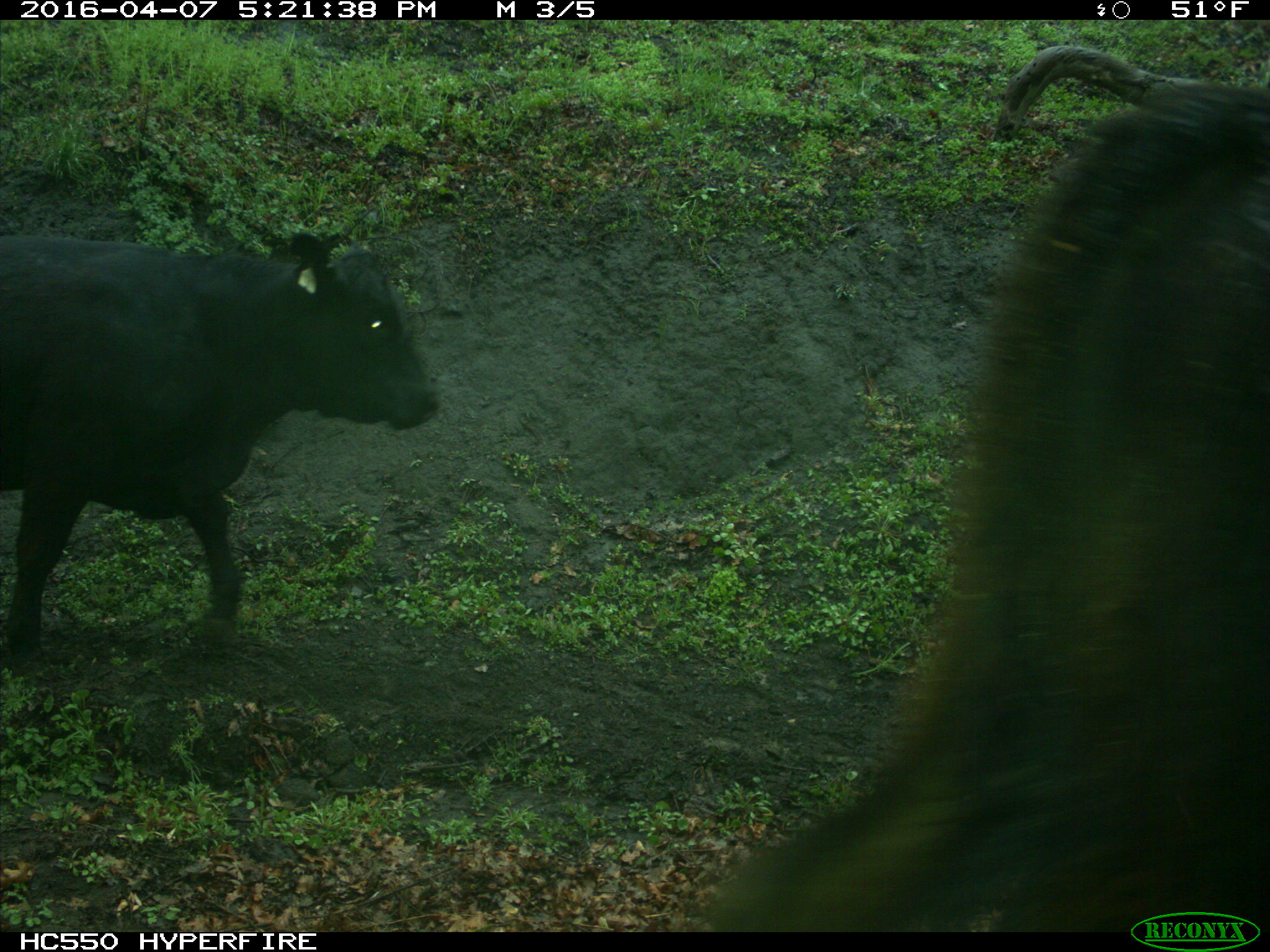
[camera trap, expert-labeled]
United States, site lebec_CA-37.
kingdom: Animalia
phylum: Chordata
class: Mammalia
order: Artiodactyla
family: Bovidae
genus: Bos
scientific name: Bos taurus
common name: domestic cow